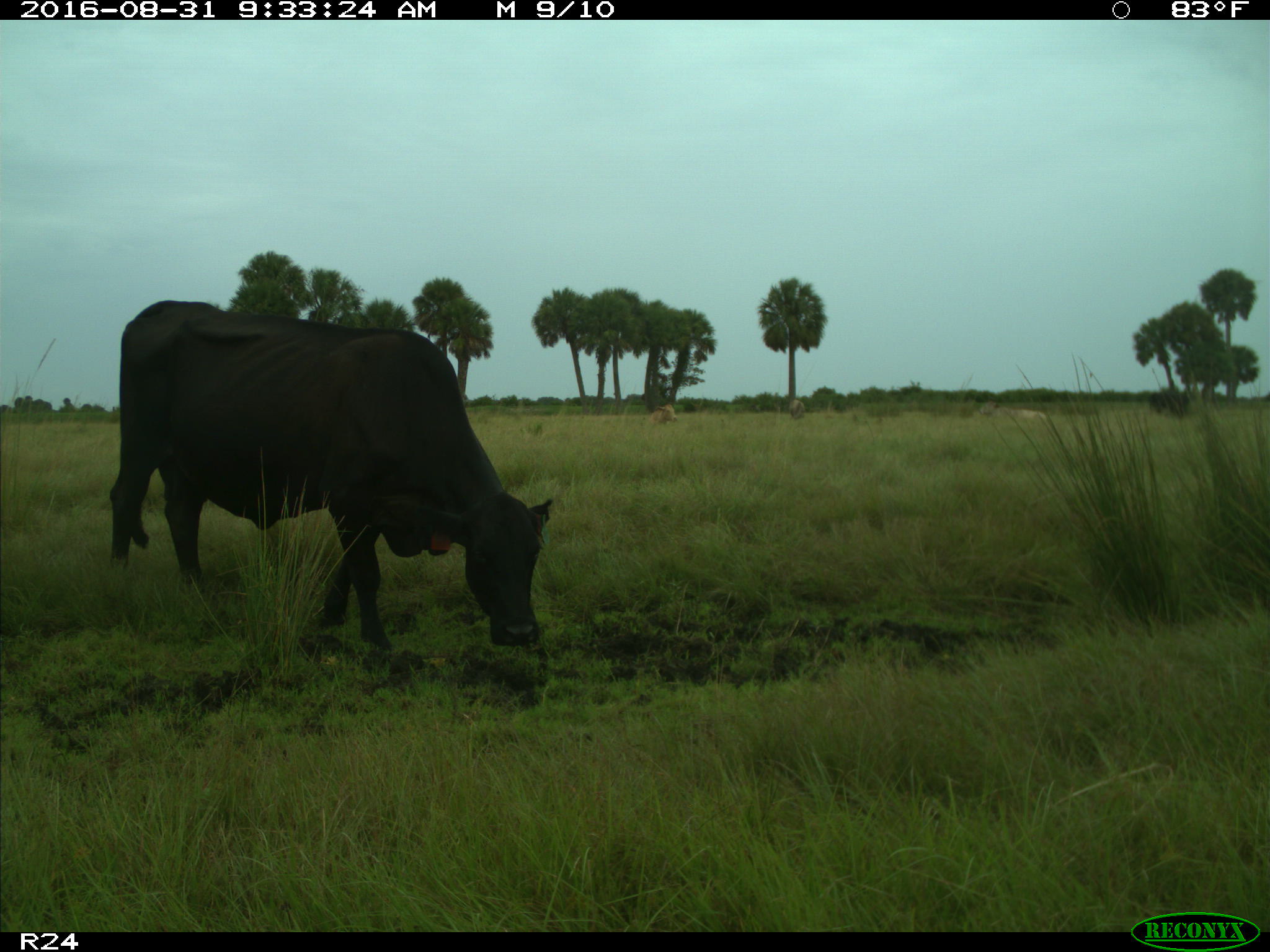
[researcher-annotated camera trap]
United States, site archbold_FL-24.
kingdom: Animalia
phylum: Chordata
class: Mammalia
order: Artiodactyla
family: Bovidae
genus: Bos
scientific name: Bos taurus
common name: domestic cow